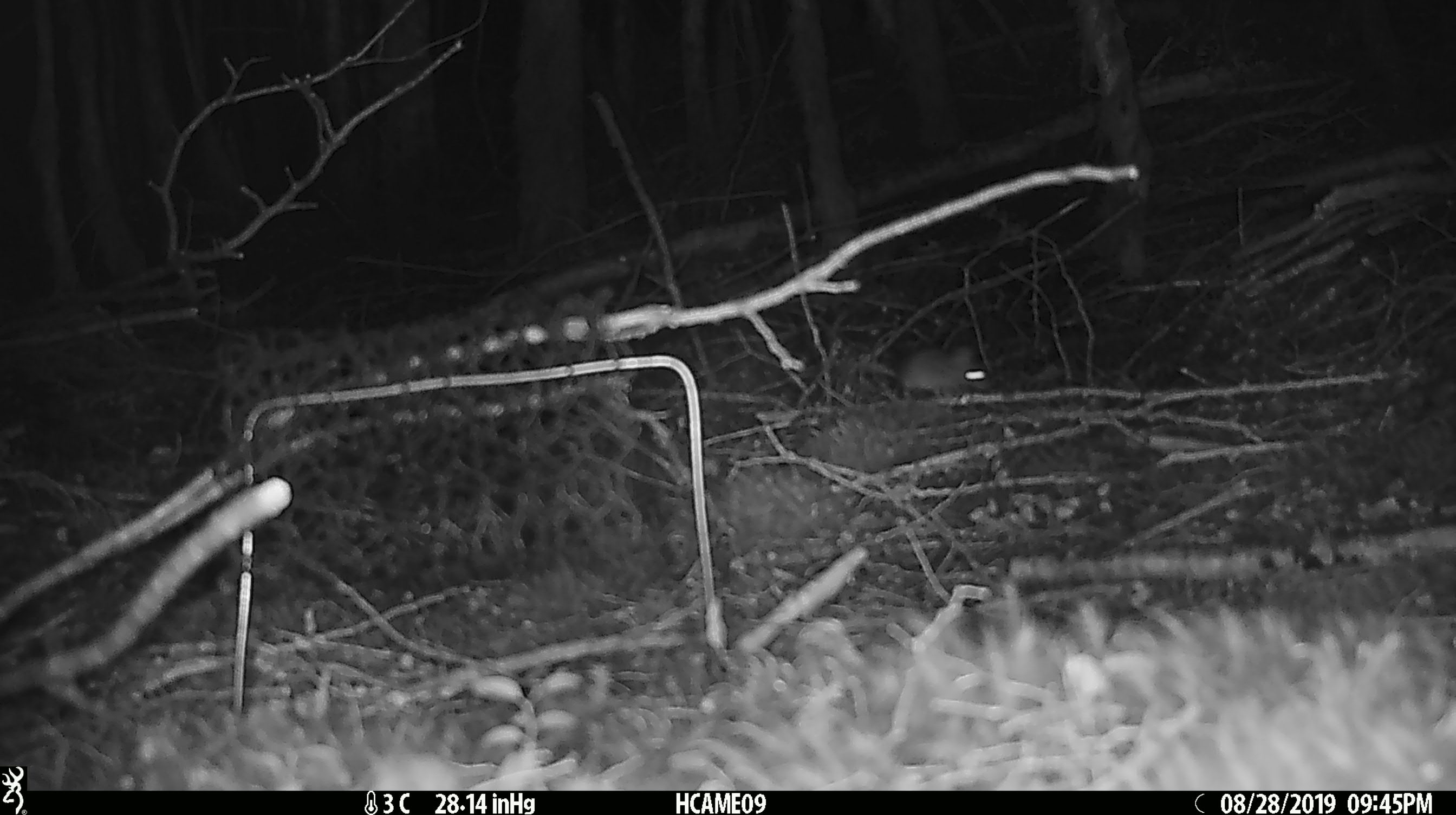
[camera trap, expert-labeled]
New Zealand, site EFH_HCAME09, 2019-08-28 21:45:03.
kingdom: Animalia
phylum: Chordata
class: Mammalia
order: Rodentia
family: Muridae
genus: Mus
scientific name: Mus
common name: mouse